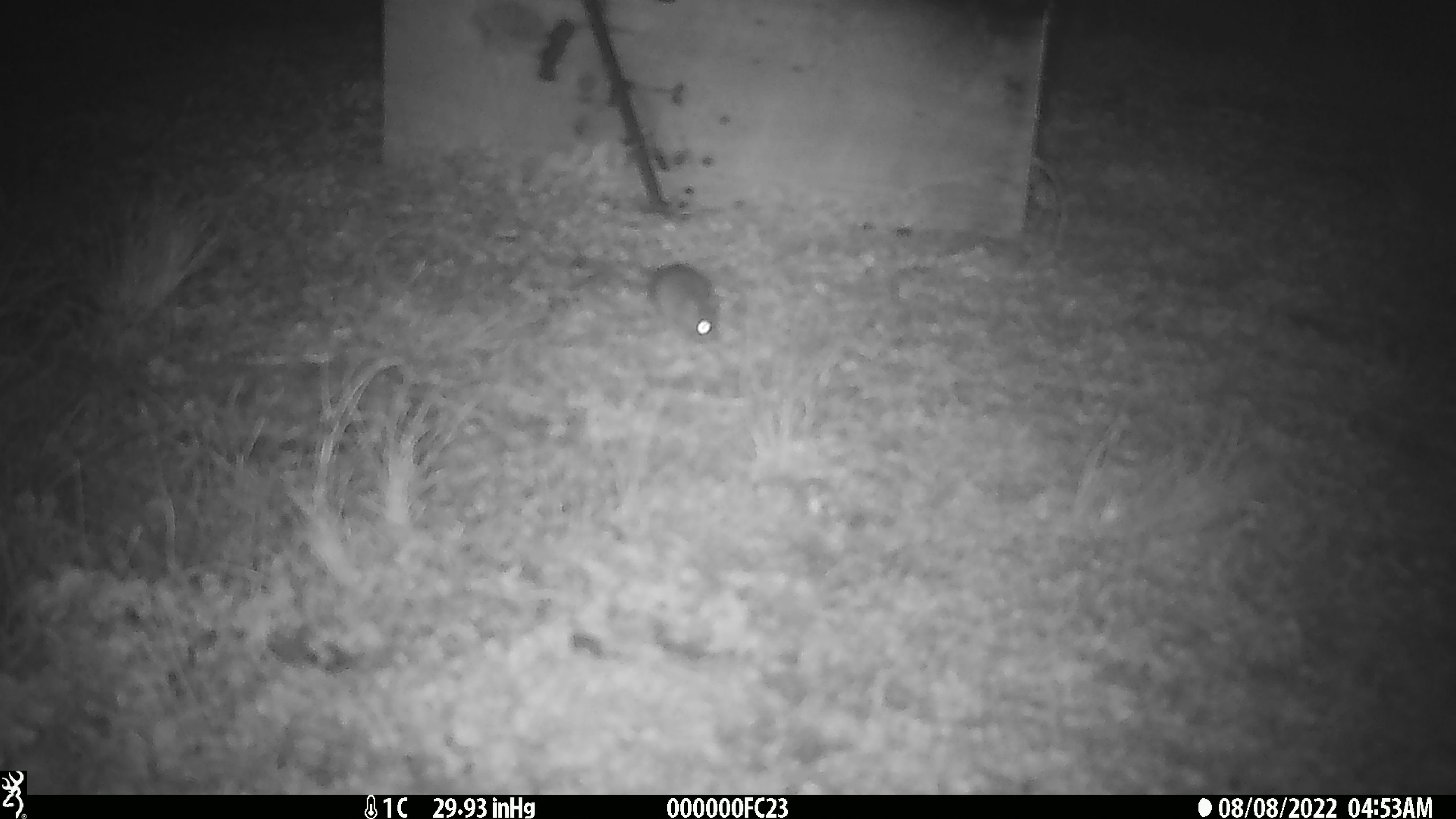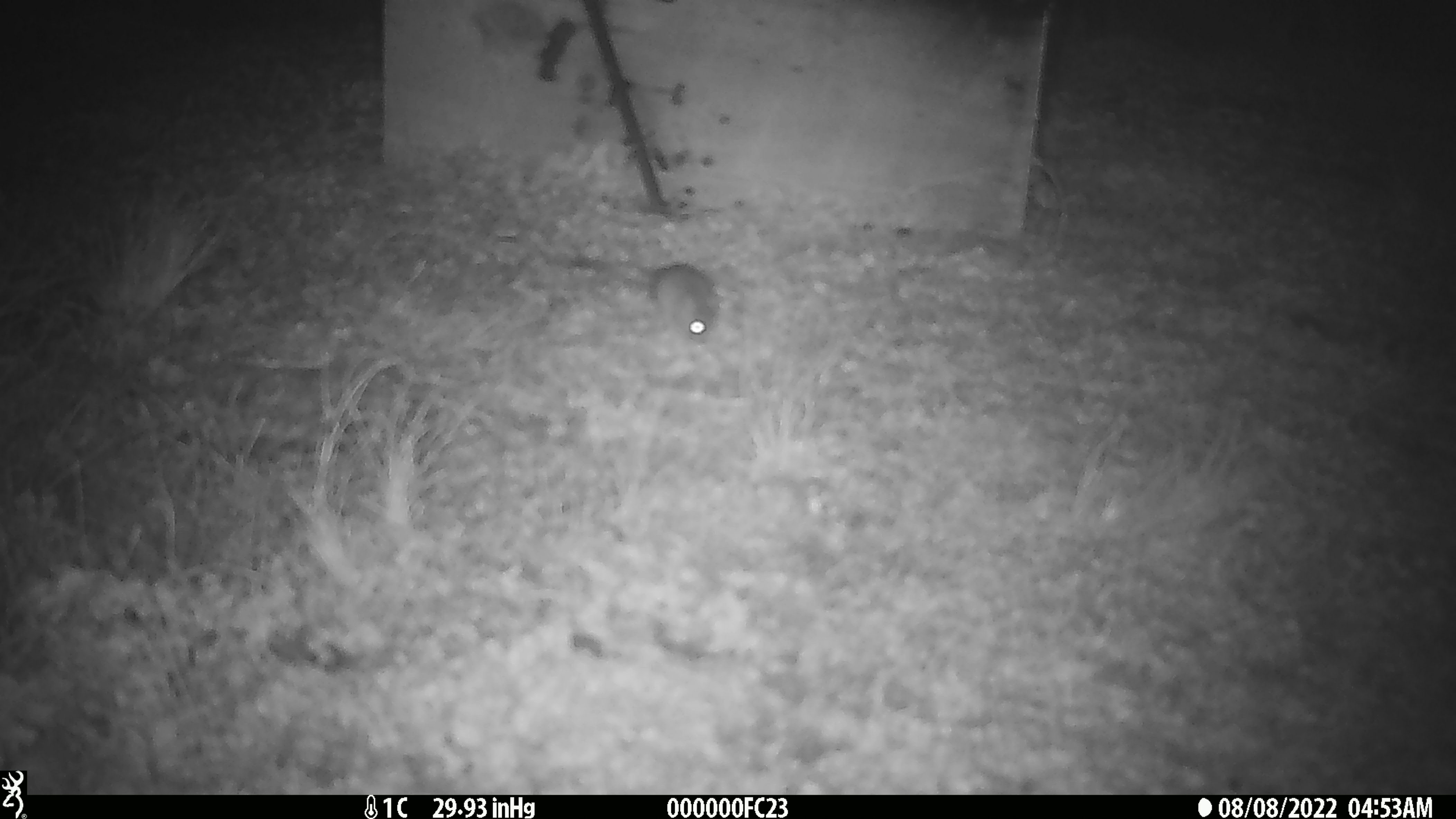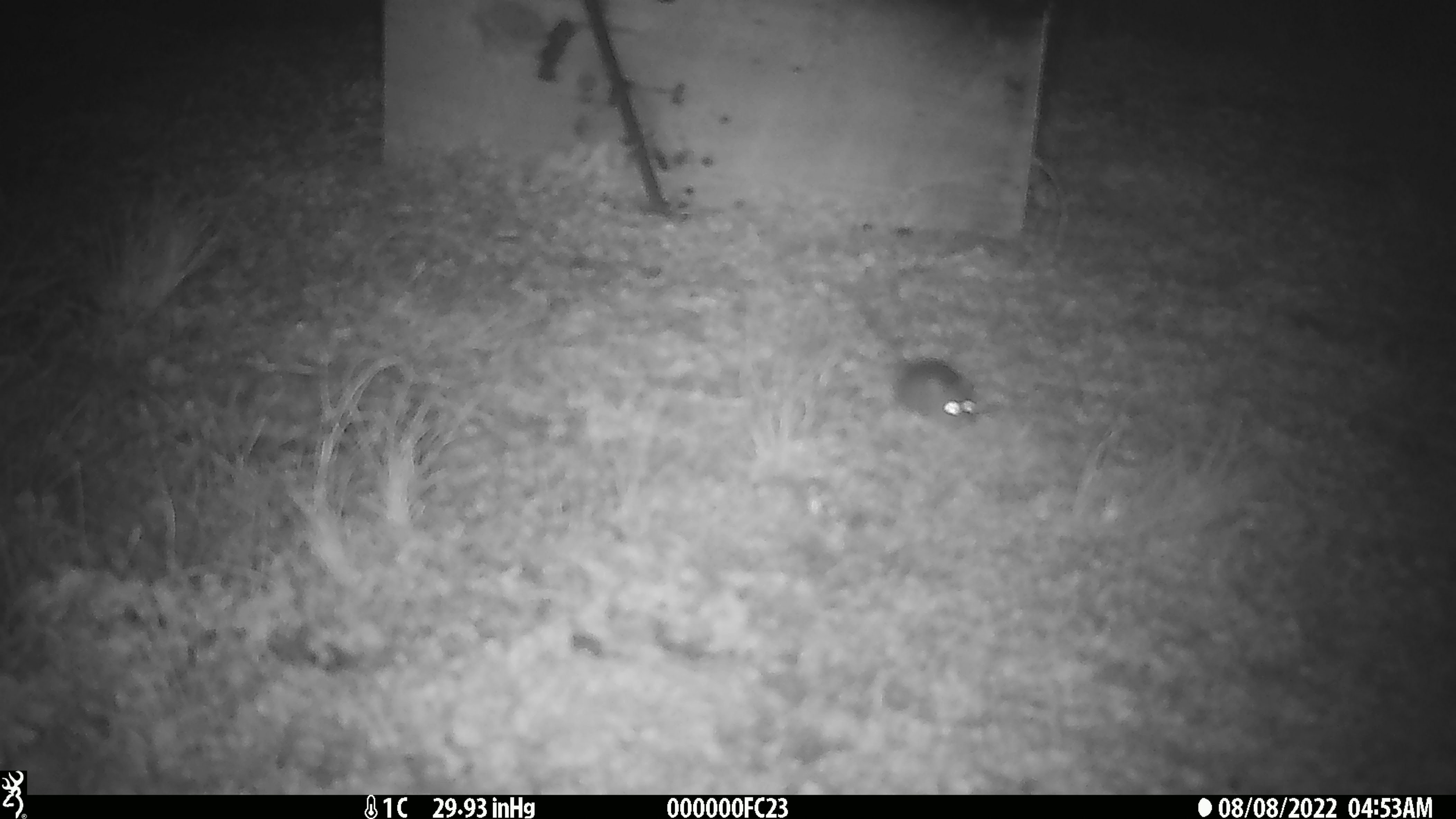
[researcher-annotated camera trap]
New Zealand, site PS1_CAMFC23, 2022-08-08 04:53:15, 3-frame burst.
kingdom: Animalia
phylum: Chordata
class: Mammalia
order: Rodentia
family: Muridae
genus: Mus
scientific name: Mus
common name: mouse